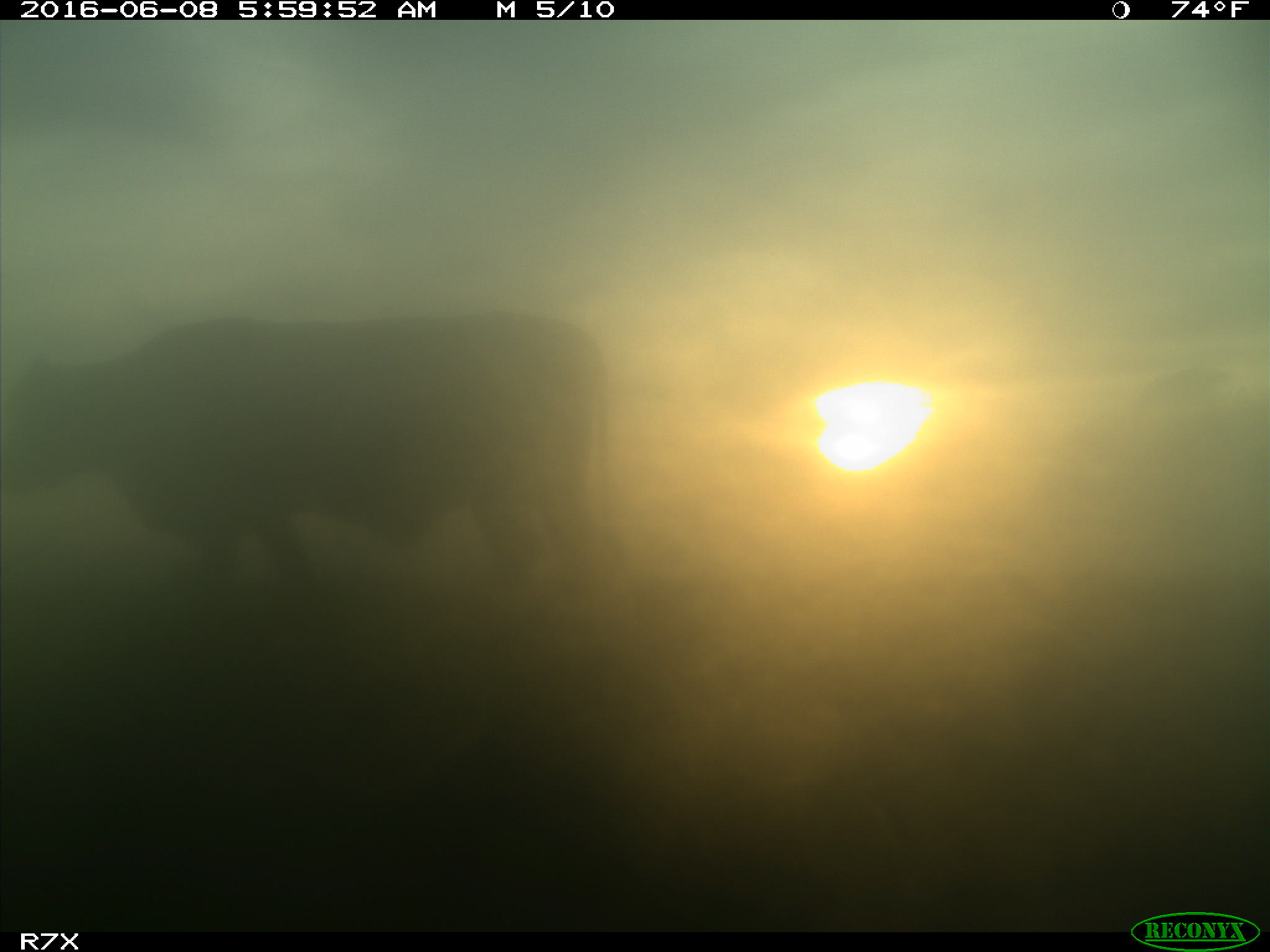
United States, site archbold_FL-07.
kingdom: Animalia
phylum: Chordata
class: Mammalia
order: Artiodactyla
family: Bovidae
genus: Bos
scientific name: Bos taurus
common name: domestic cow